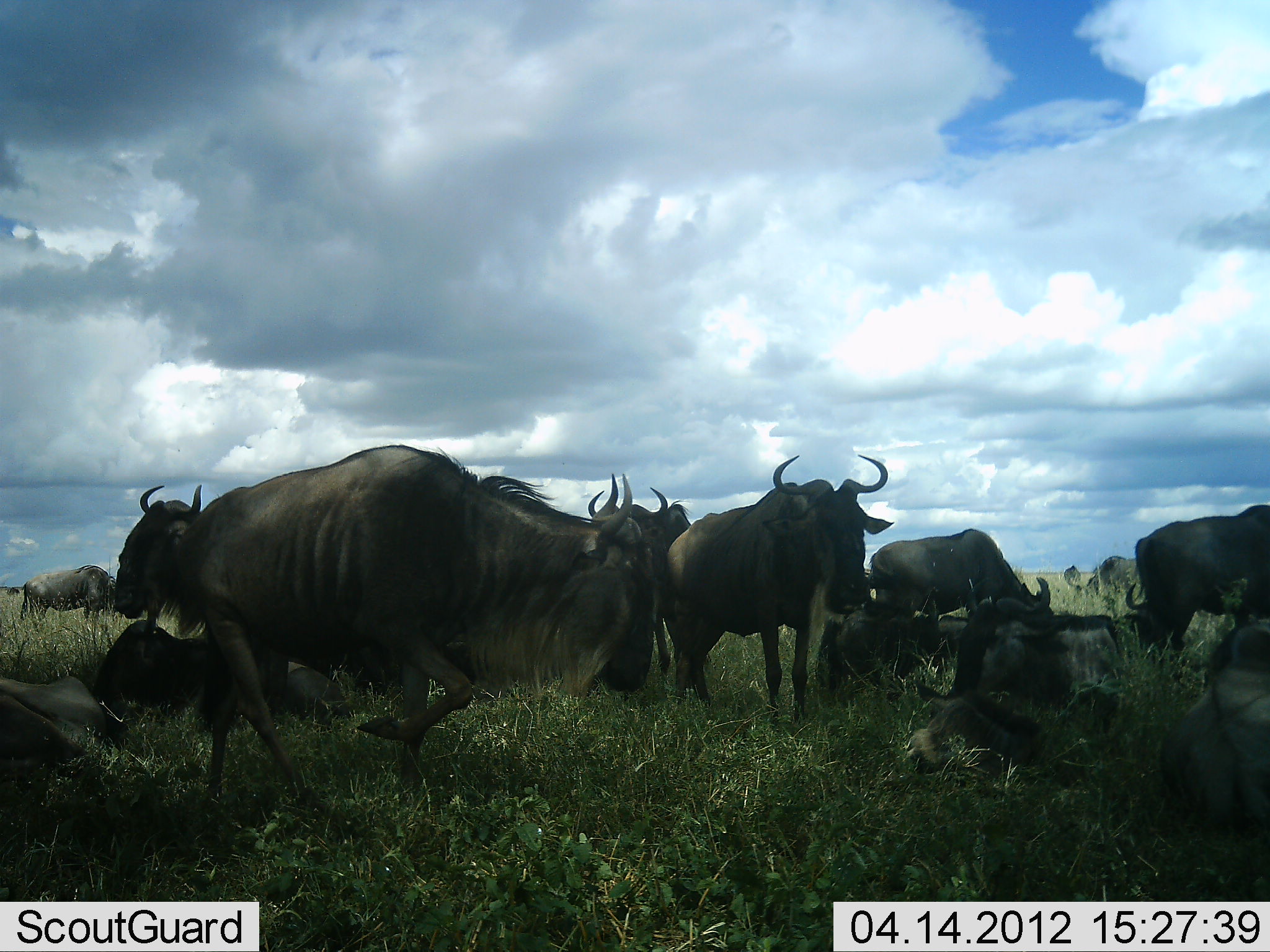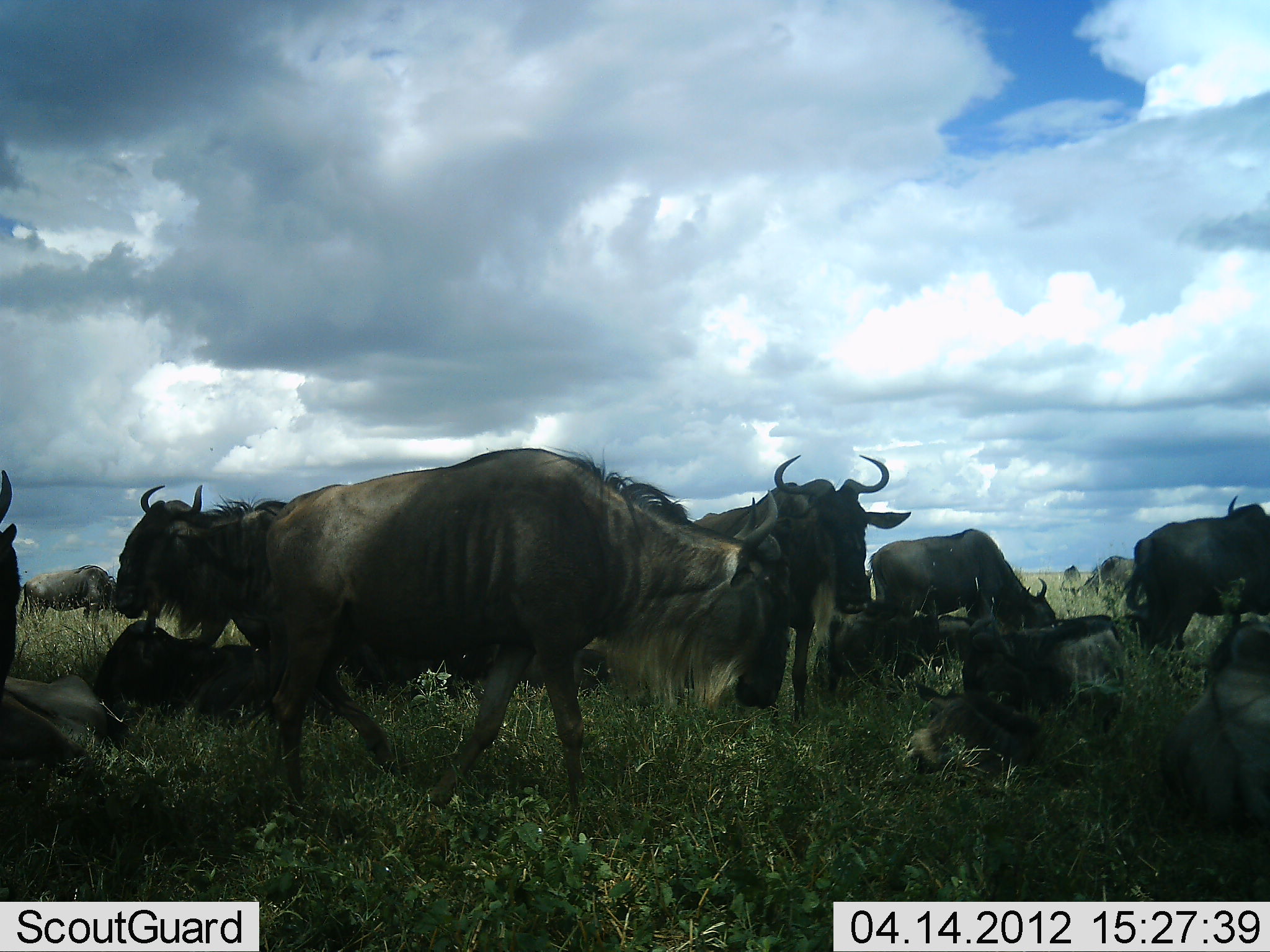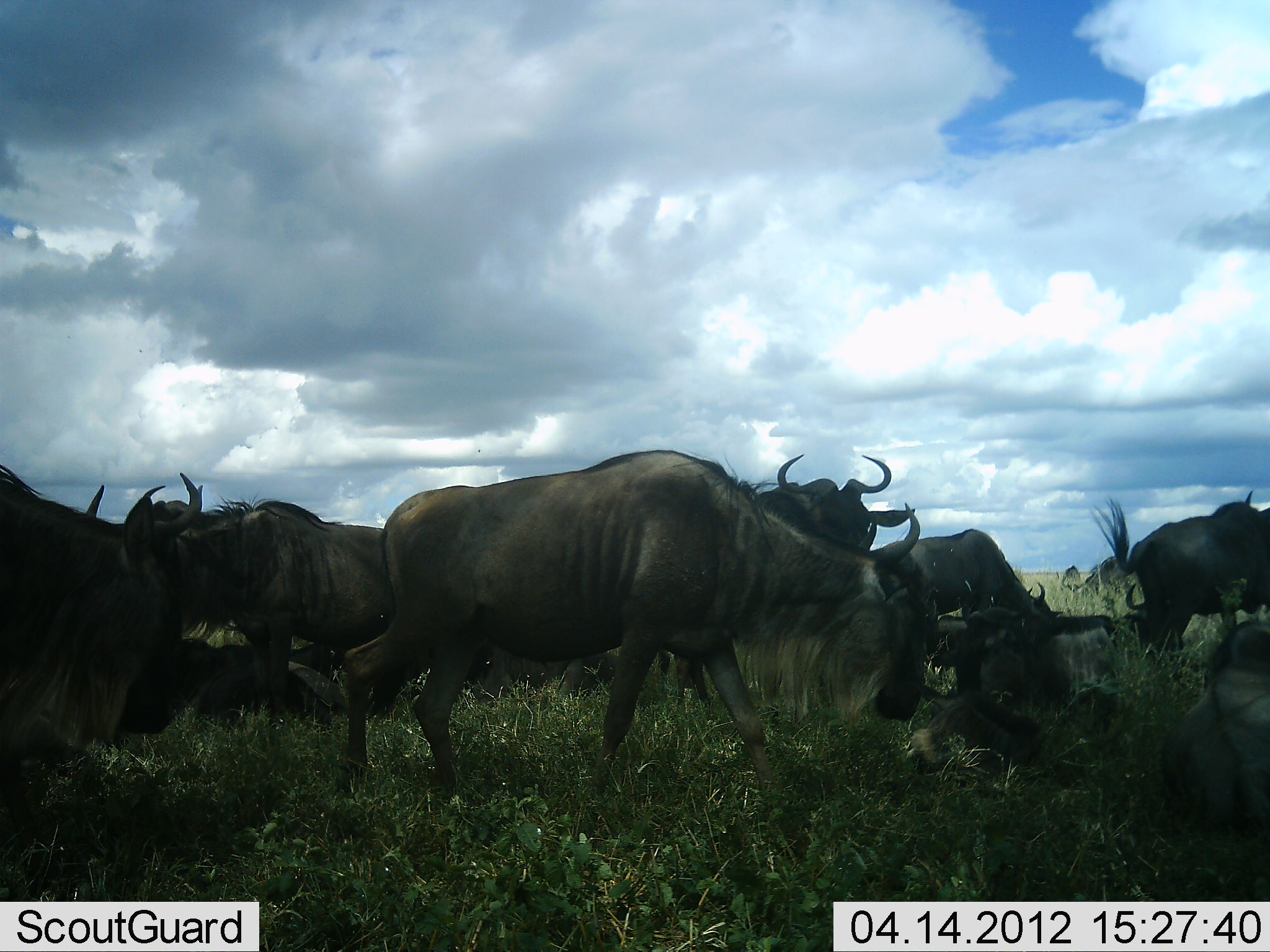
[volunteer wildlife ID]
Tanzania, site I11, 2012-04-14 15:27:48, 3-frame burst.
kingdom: Animalia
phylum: Chordata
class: Mammalia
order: Artiodactyla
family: Bovidae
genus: Connochaetes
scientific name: Connochaetes taurinus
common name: blue wildebeest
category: wildebeest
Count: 11-50.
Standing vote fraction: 75%.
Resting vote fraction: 88%.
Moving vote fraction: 62%.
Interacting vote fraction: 12%.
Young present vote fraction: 25%.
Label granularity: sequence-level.